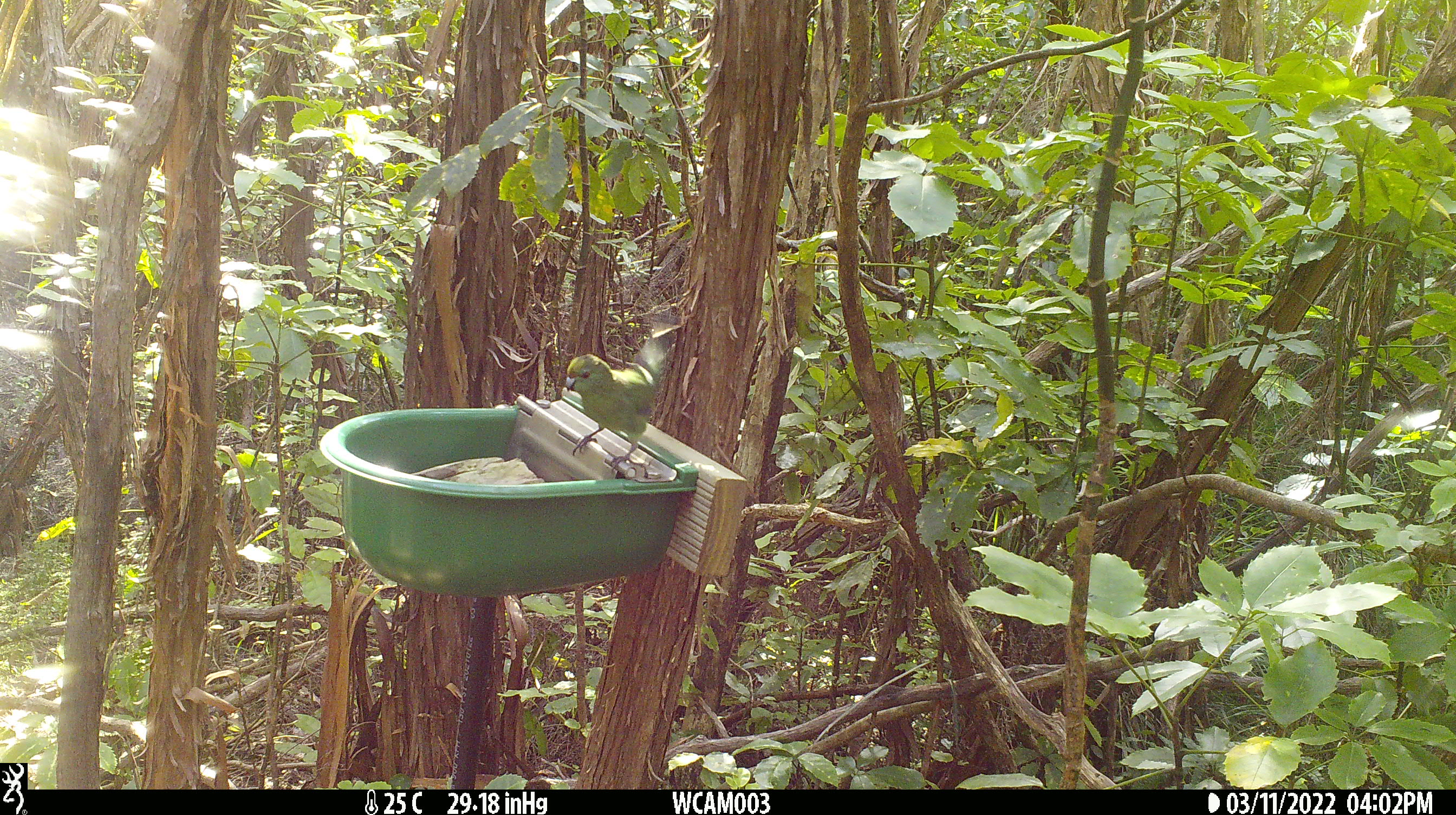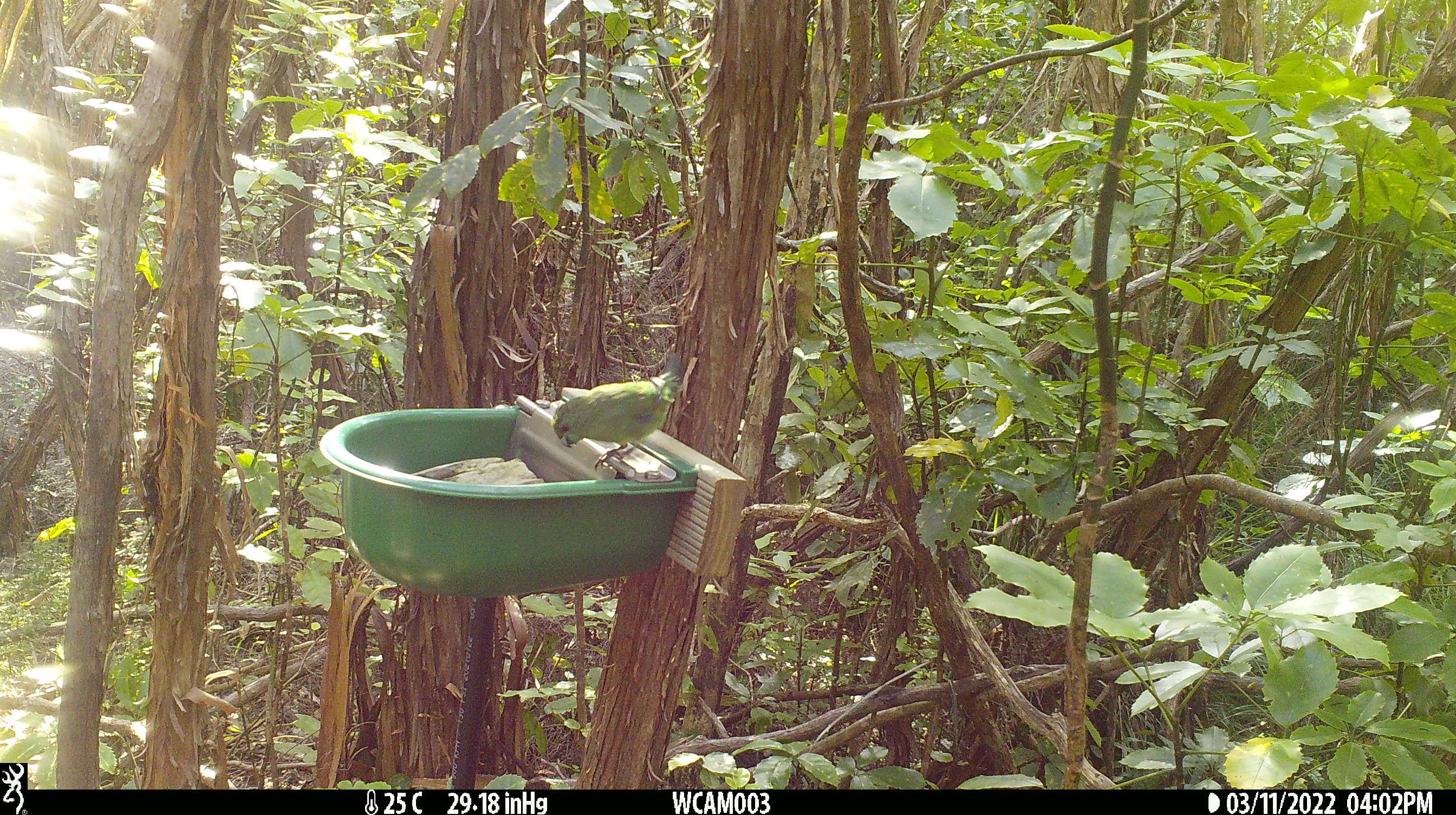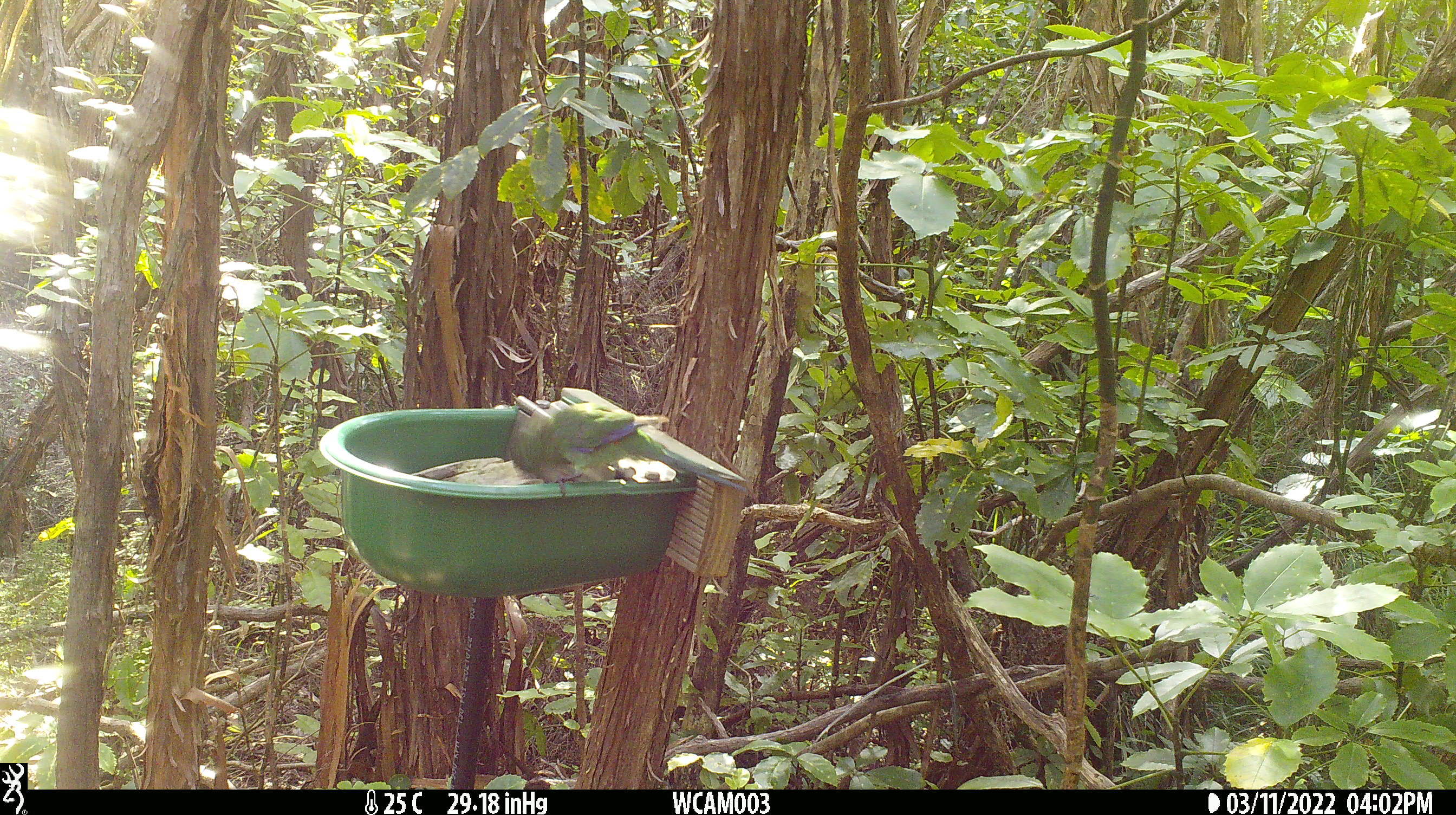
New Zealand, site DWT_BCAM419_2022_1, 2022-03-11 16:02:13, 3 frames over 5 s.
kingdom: Animalia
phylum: Chordata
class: Aves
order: Psittaciformes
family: Psittaculidae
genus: Cyanoramphus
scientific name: Cyanoramphus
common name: parakeet